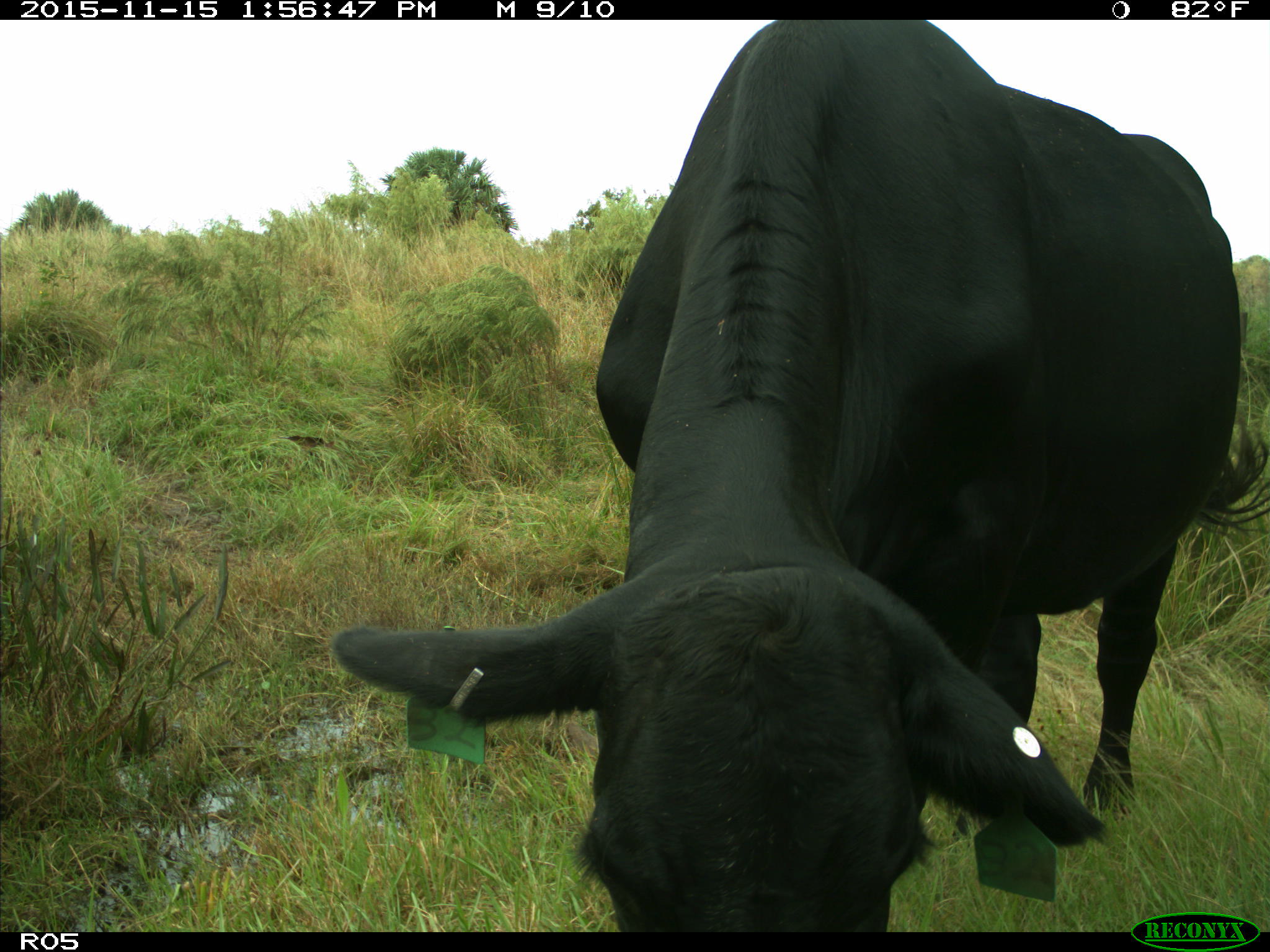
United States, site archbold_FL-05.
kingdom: Animalia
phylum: Chordata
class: Mammalia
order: Artiodactyla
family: Bovidae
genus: Bos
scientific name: Bos taurus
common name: domestic cow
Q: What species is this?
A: Bos taurus (domestic cow).